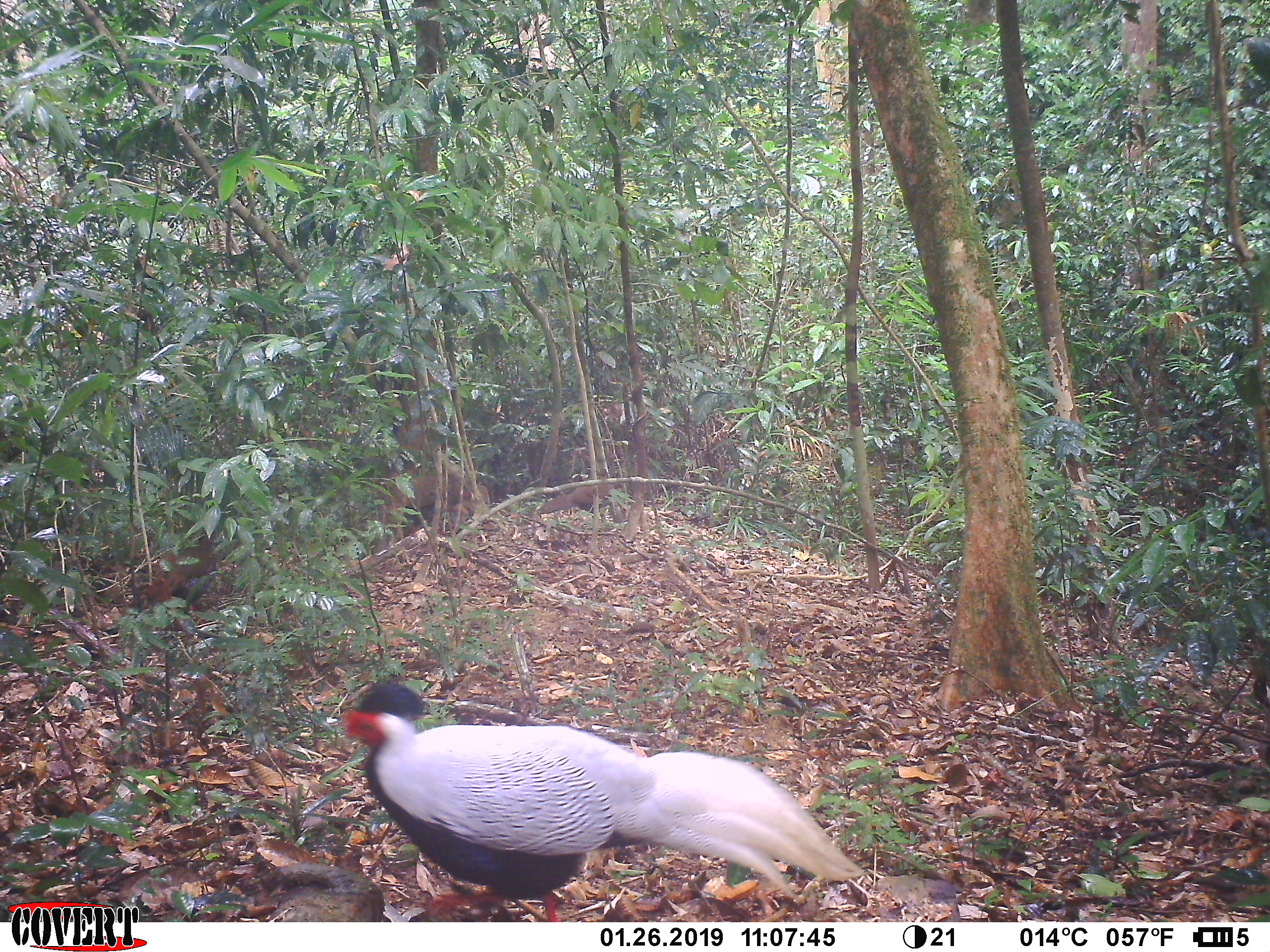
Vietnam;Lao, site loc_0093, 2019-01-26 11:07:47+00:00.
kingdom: Animalia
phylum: Chordata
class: Aves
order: Galliformes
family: Phasianidae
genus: Lophura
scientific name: Lophura nycthemera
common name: silver pheasant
Silver pheasant (Lophura nycthemera). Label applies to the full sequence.